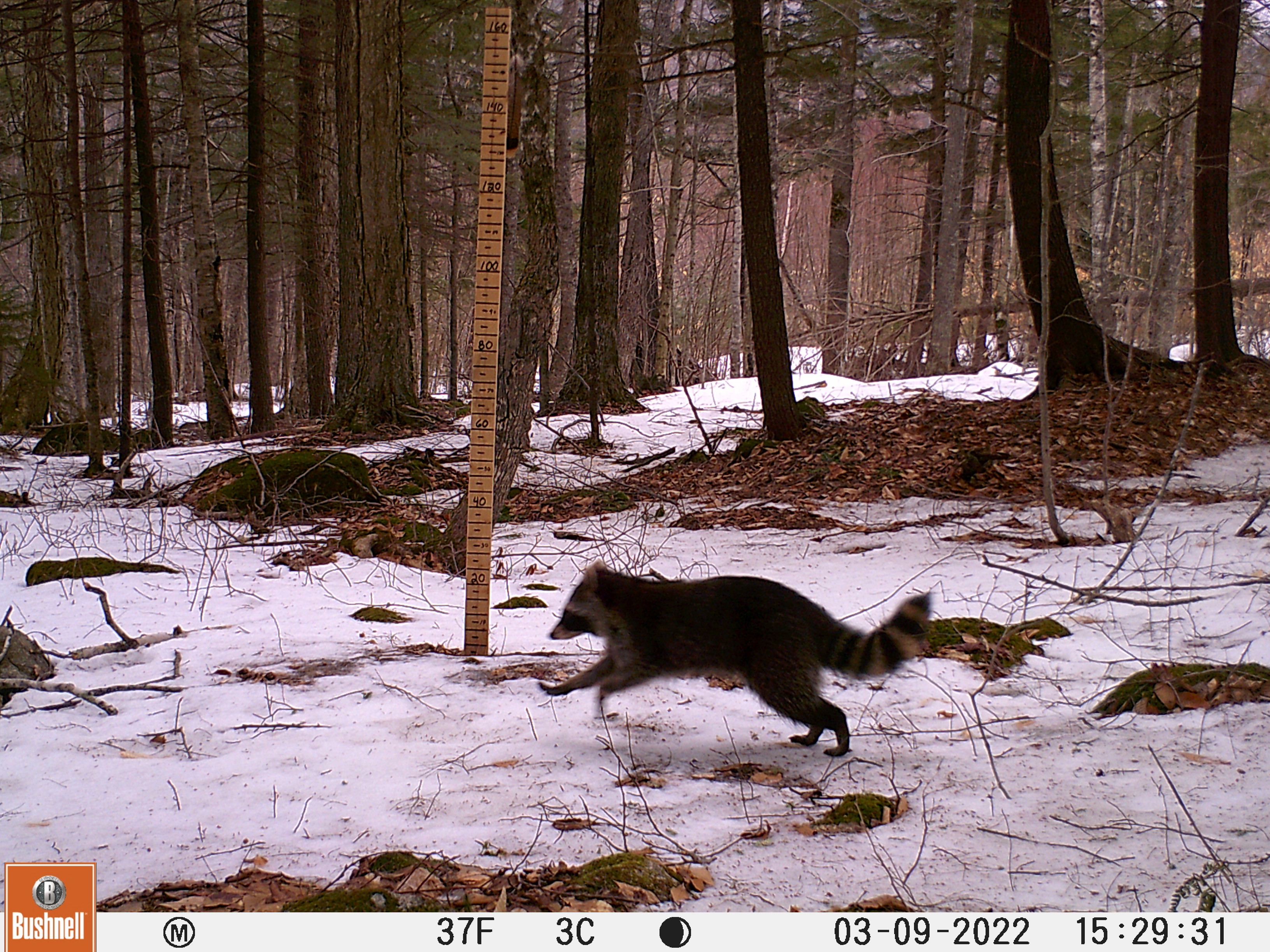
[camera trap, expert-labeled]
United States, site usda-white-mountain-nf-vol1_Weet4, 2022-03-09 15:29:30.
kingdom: Animalia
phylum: Chordata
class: Mammalia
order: Carnivora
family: Procyonidae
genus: Procyon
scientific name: Procyon lotor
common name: raccoon